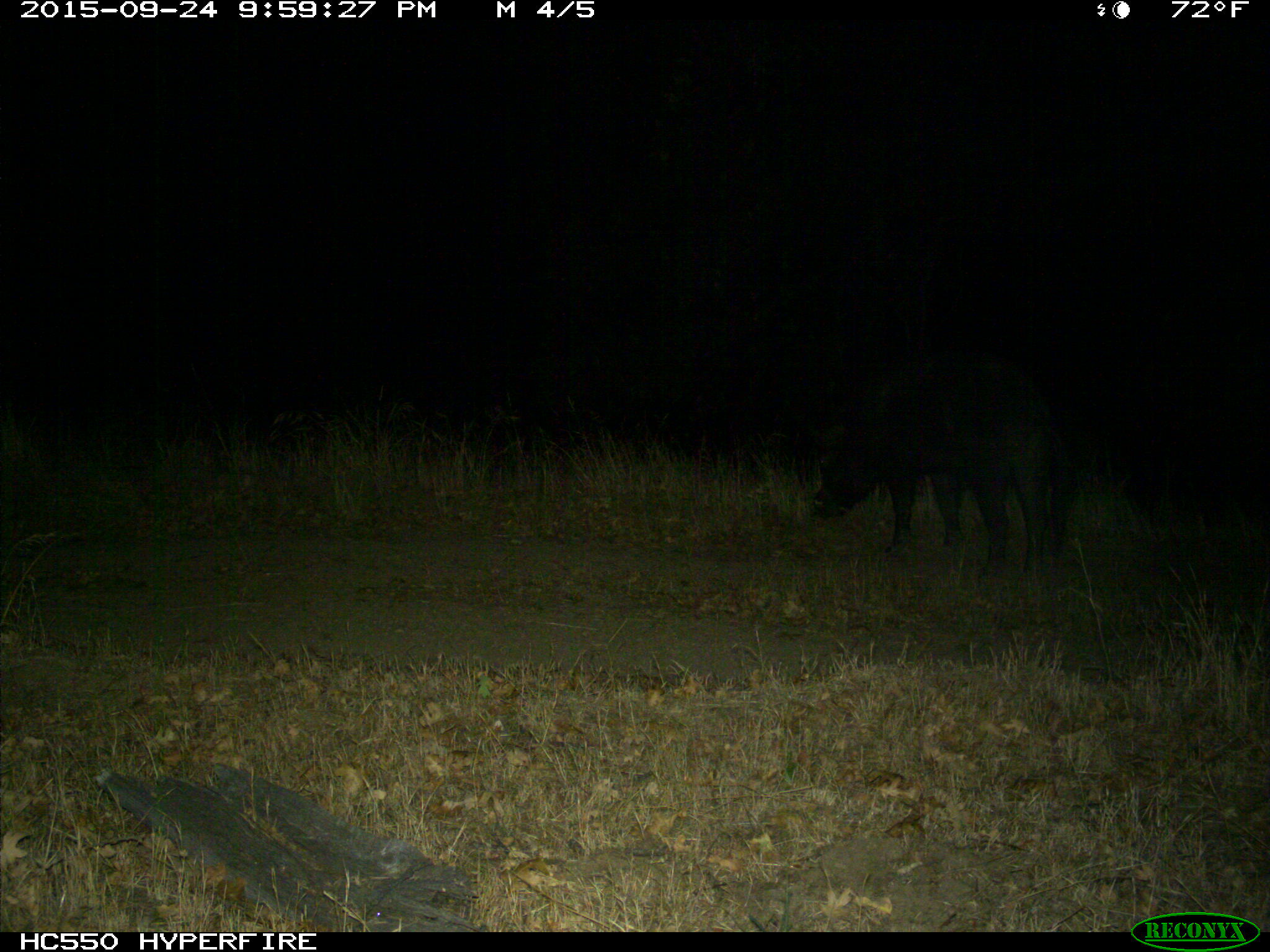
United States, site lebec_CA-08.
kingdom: Animalia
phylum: Chordata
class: Mammalia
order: Artiodactyla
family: Suidae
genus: Sus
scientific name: Sus scrofa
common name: wild boar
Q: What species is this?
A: Sus scrofa (wild boar).